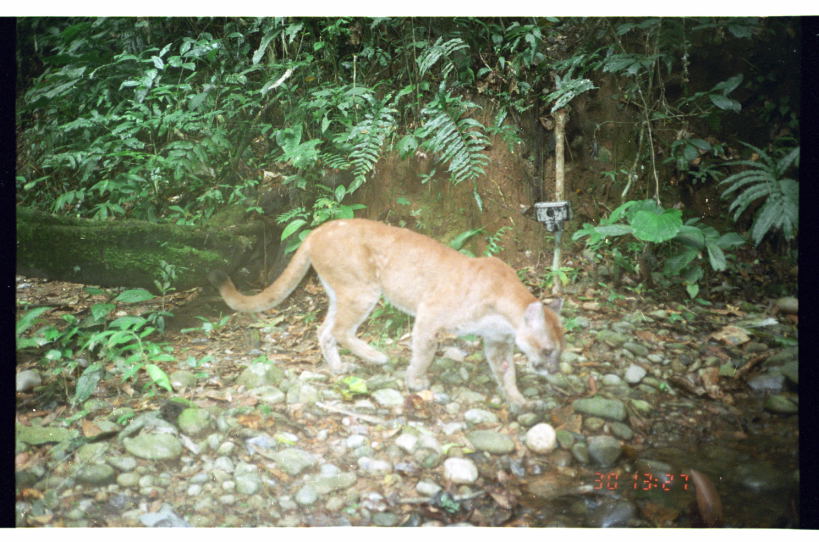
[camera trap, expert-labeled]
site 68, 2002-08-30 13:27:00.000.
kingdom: Animalia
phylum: Chordata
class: Mammalia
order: Carnivora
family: Felidae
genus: Puma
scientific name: Puma concolor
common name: mountain lion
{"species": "Puma concolor (mountain lion)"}